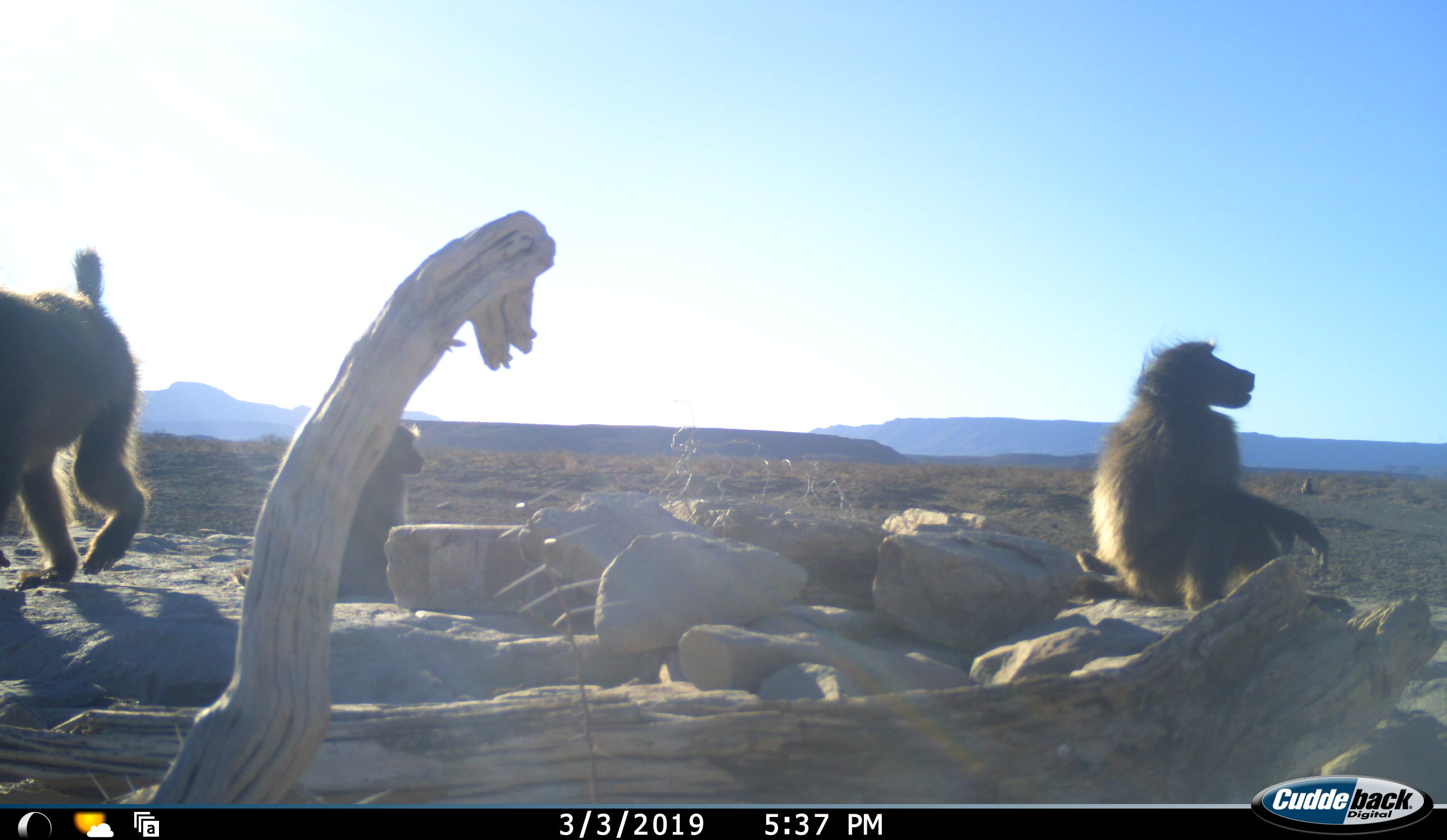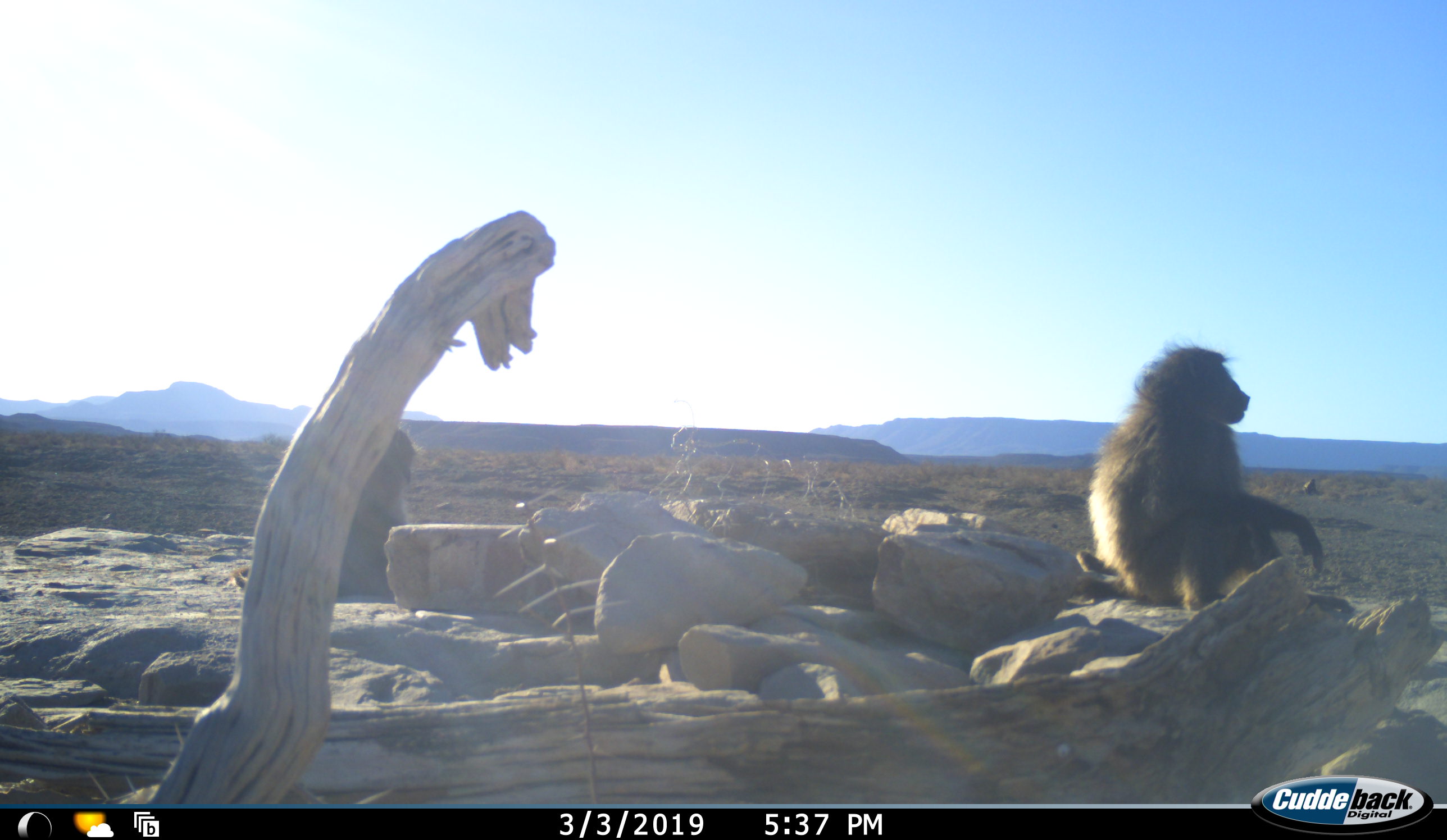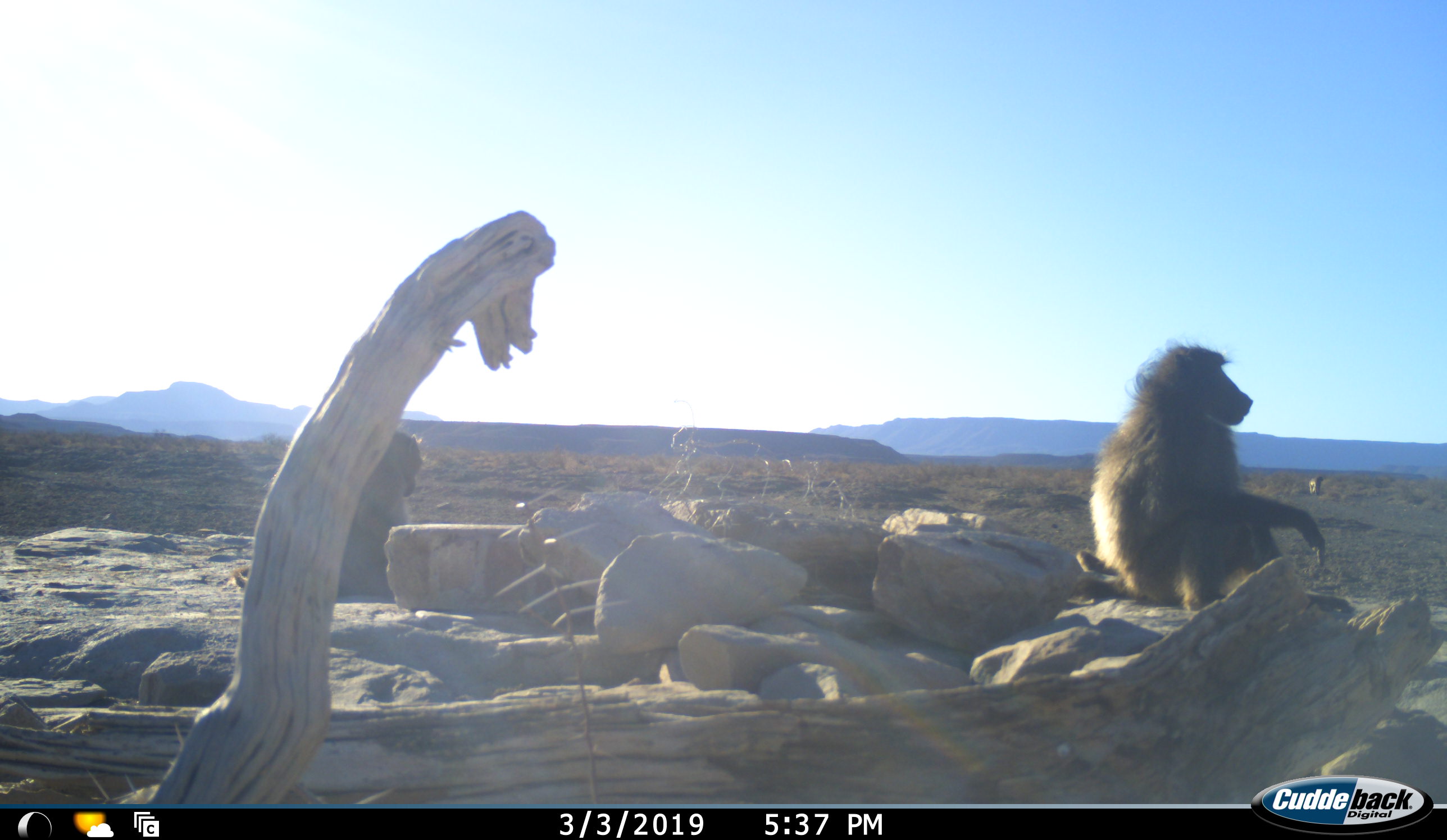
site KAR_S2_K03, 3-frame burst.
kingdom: Animalia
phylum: Chordata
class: Mammalia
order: Primates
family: Cercopithecidae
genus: Papio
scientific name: Papio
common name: baboon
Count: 4.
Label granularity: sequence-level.